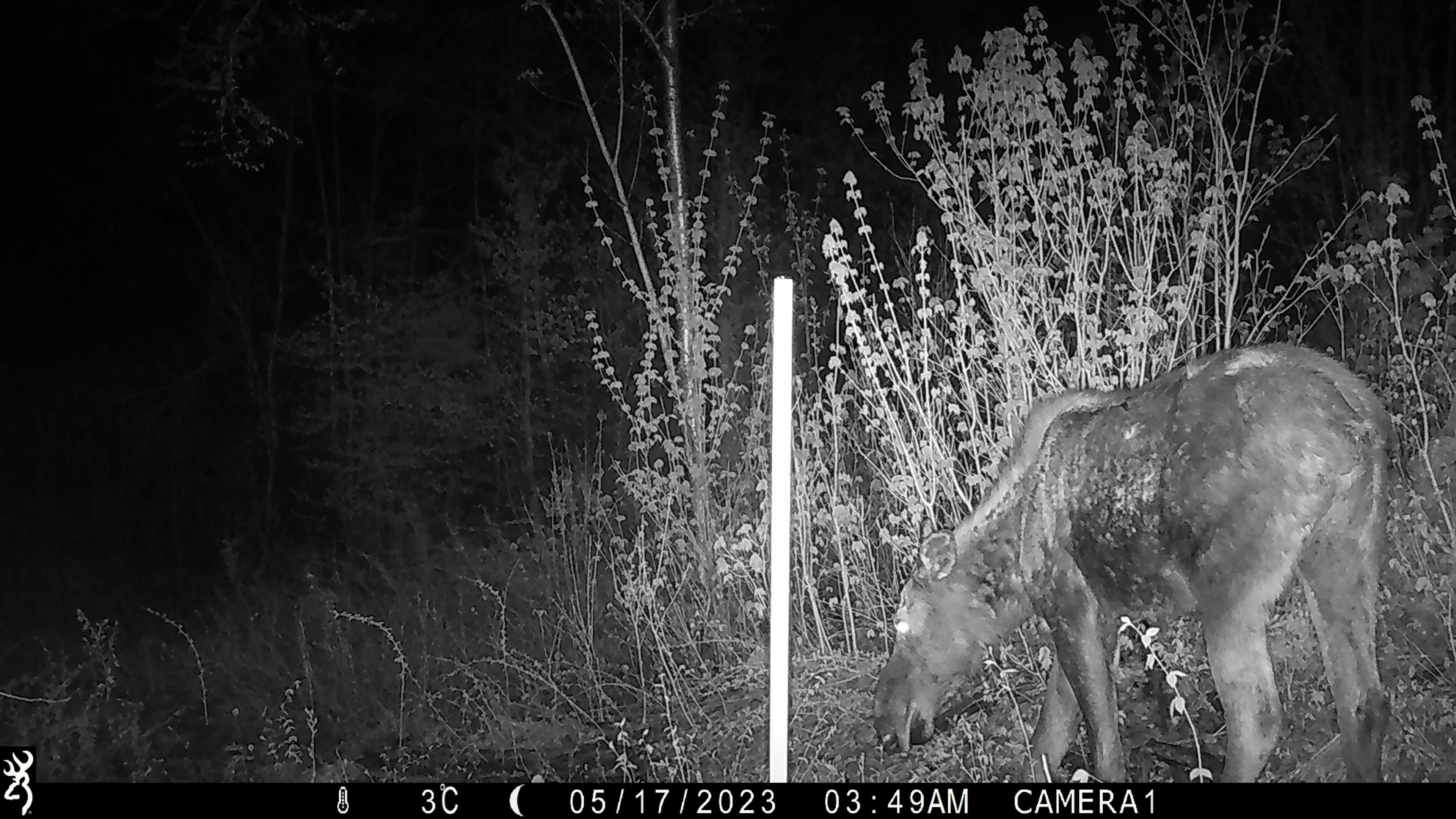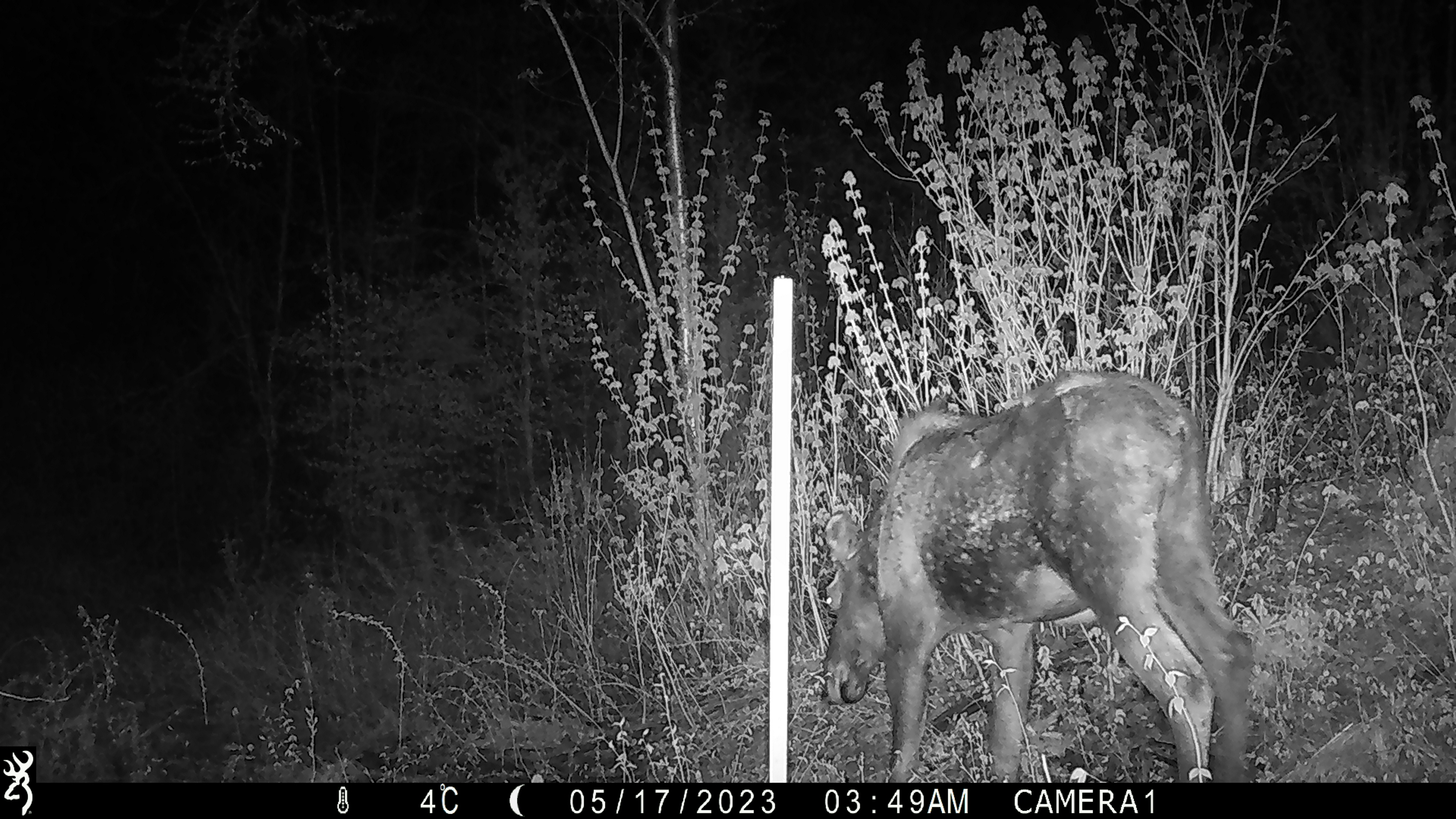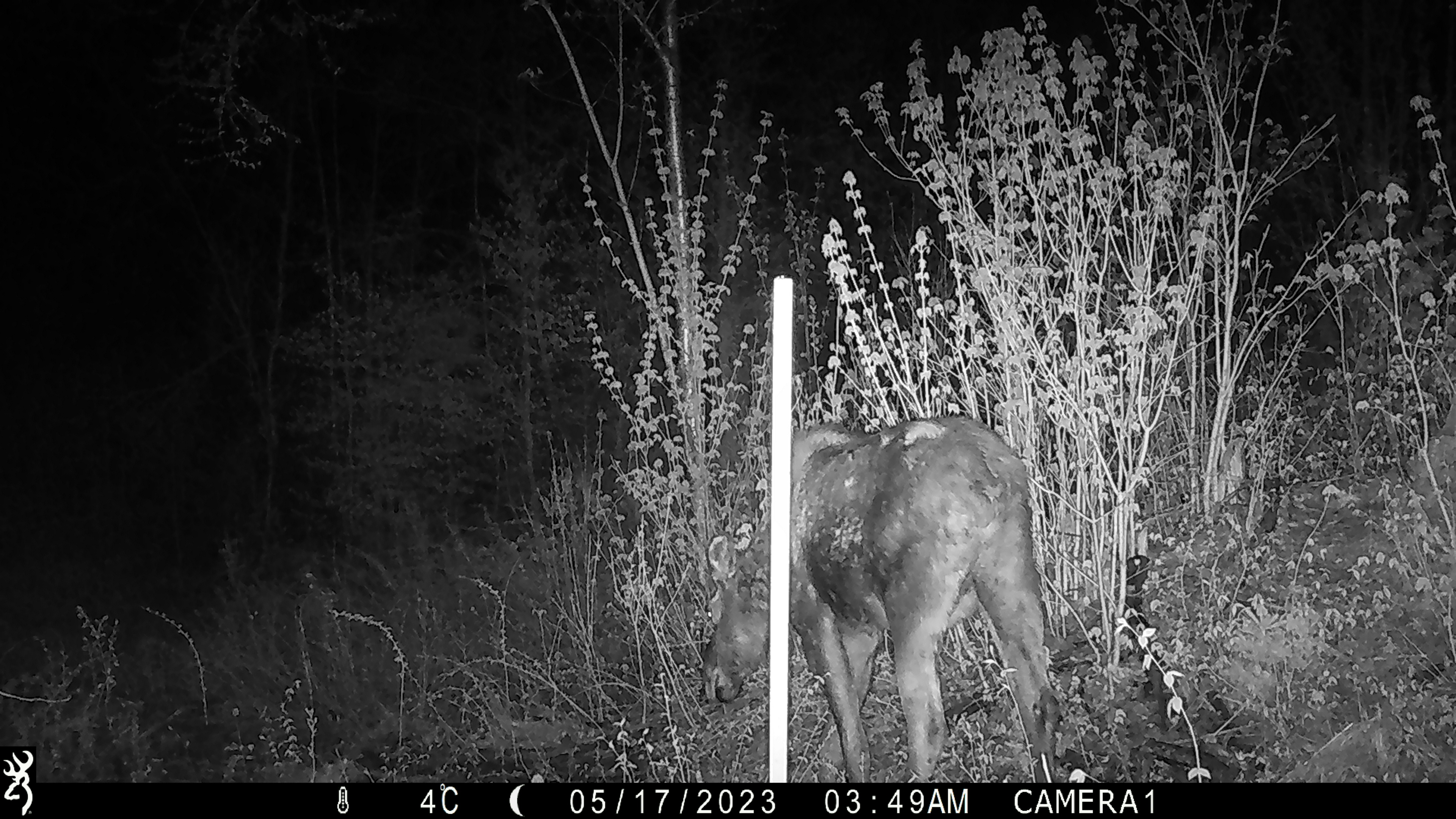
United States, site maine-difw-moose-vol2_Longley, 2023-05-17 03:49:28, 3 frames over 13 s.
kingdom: Animalia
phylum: Chordata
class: Mammalia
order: Artiodactyla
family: Cervidae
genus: Alces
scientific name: Alces alces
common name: moose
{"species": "moose (Alces alces)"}